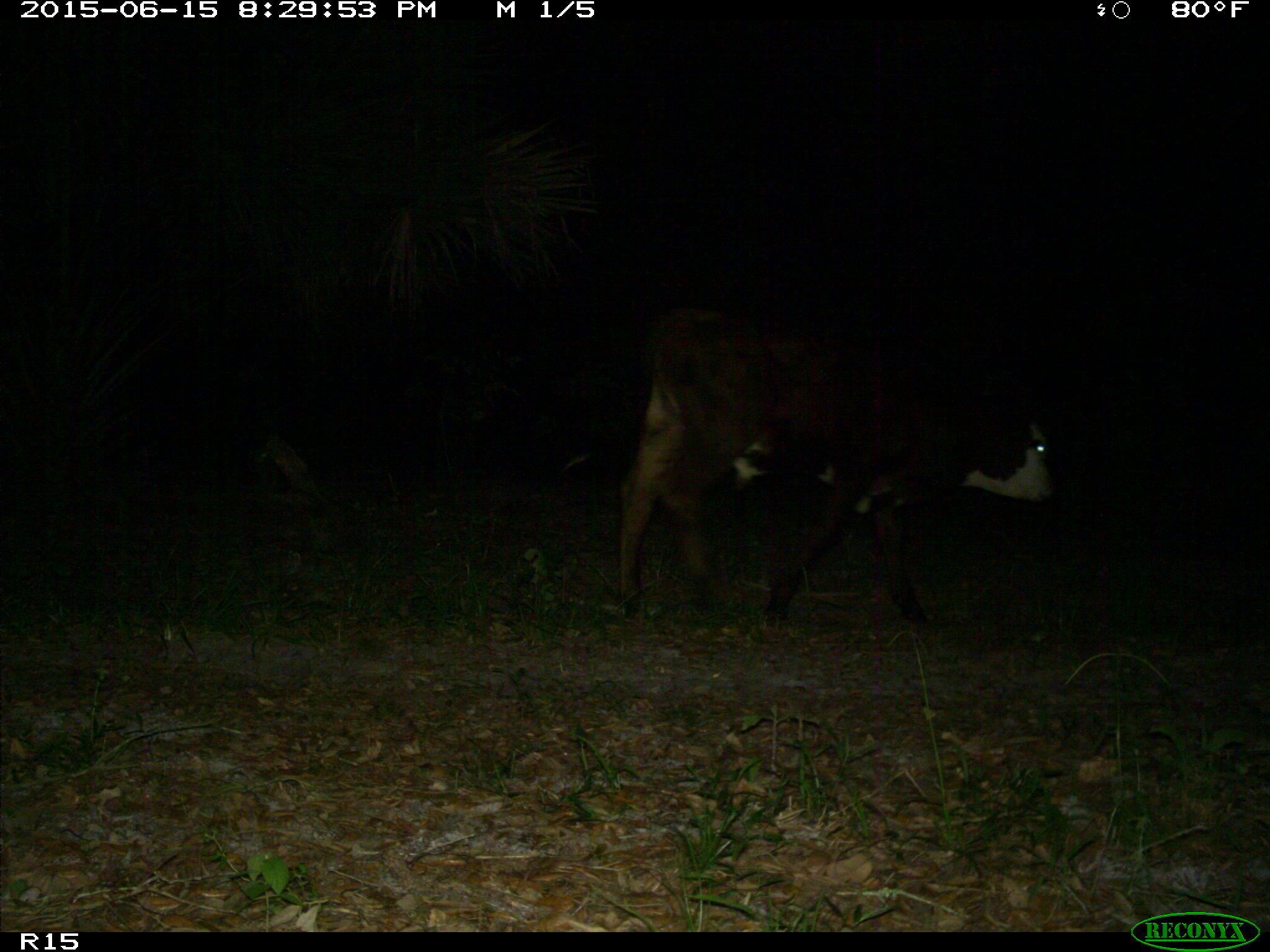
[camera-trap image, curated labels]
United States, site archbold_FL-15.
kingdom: Animalia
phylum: Chordata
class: Mammalia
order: Artiodactyla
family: Bovidae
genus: Bos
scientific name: Bos taurus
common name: domestic cow